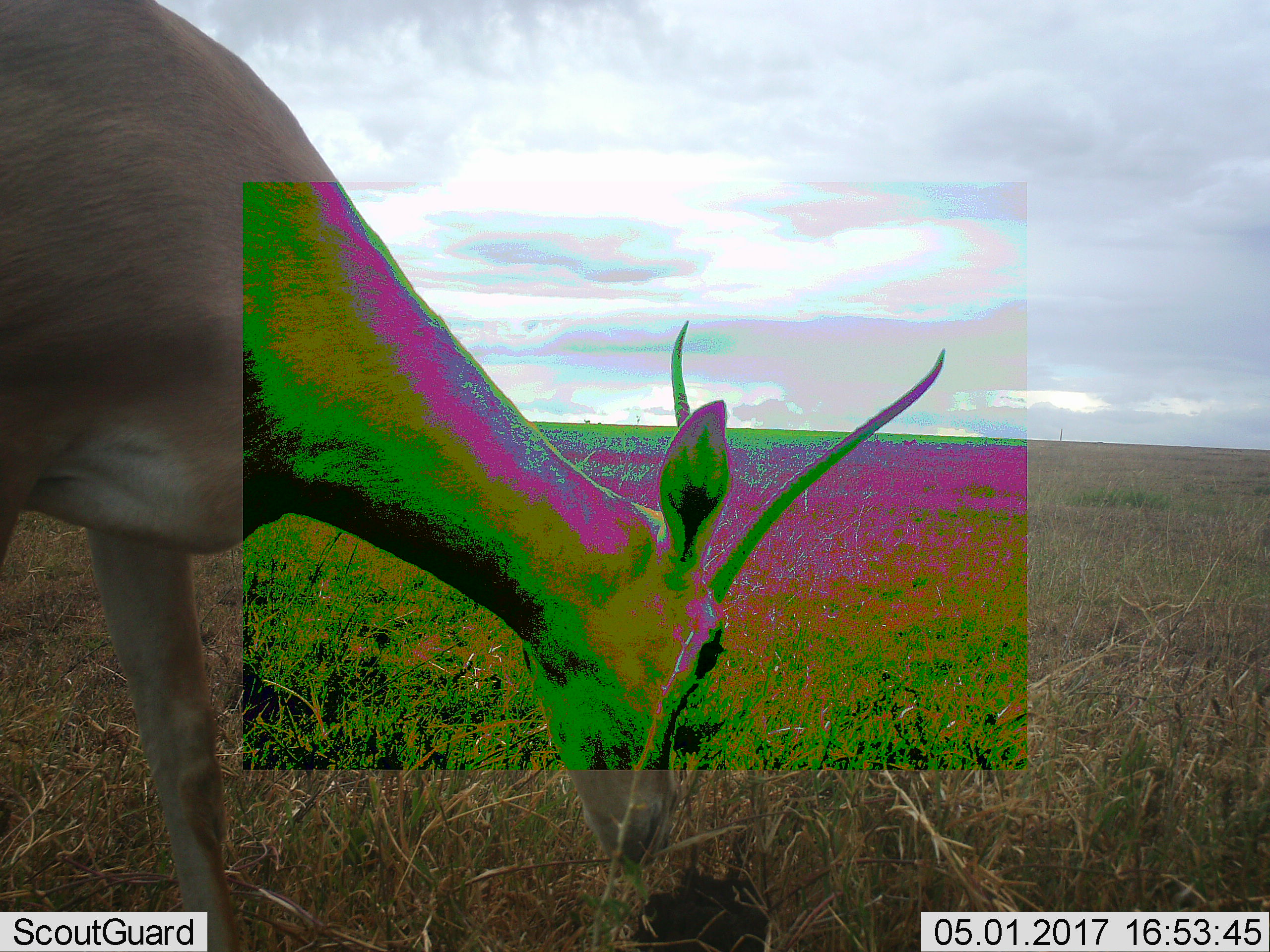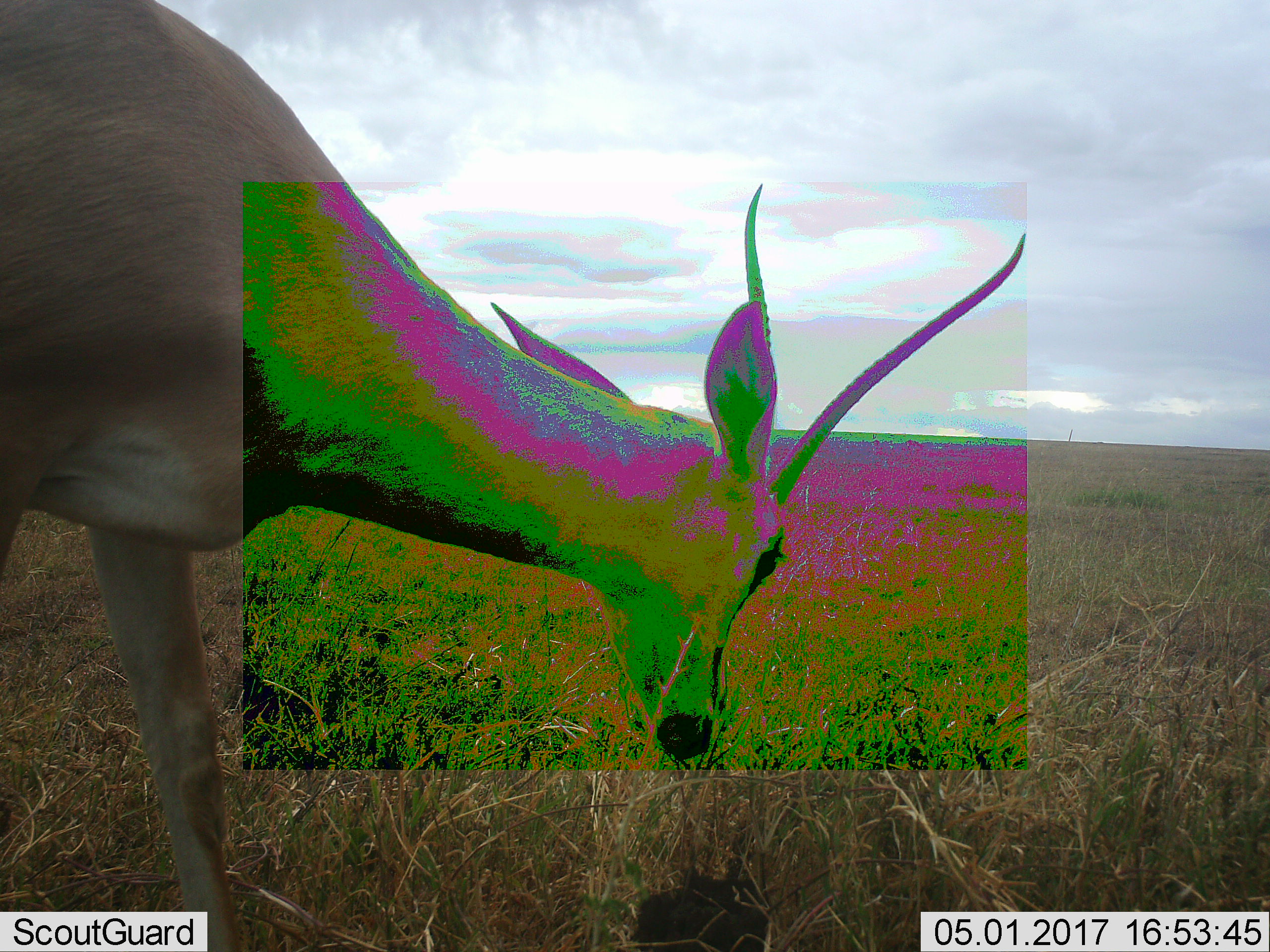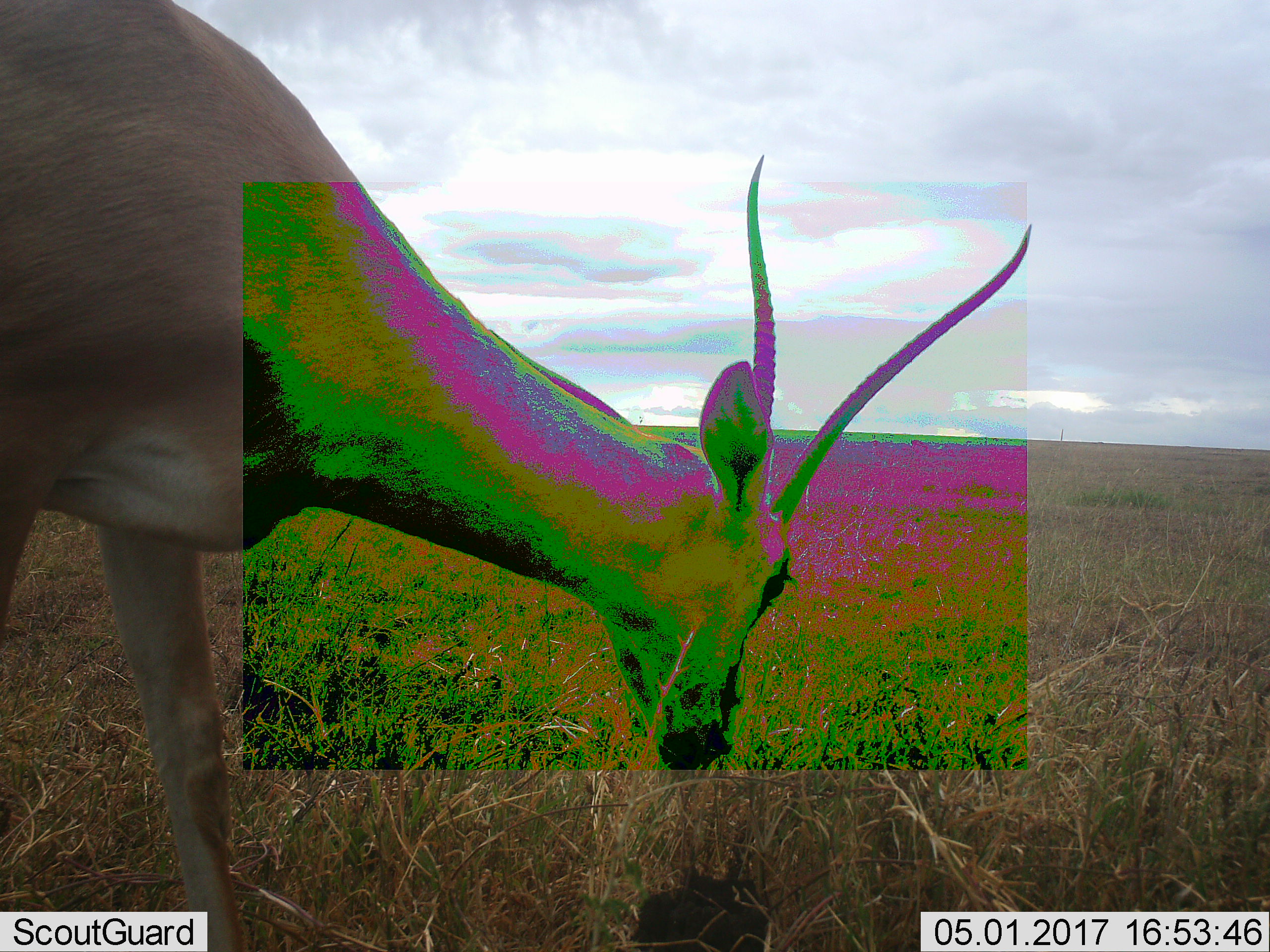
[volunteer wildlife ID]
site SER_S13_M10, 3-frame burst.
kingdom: Animalia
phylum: Chordata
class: Mammalia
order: Artiodactyla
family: Bovidae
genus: Nanger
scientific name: Nanger granti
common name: grant's gazelle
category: gazellegrants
Gazellegrants (grant's gazelle) (Nanger granti), count 1. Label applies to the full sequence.